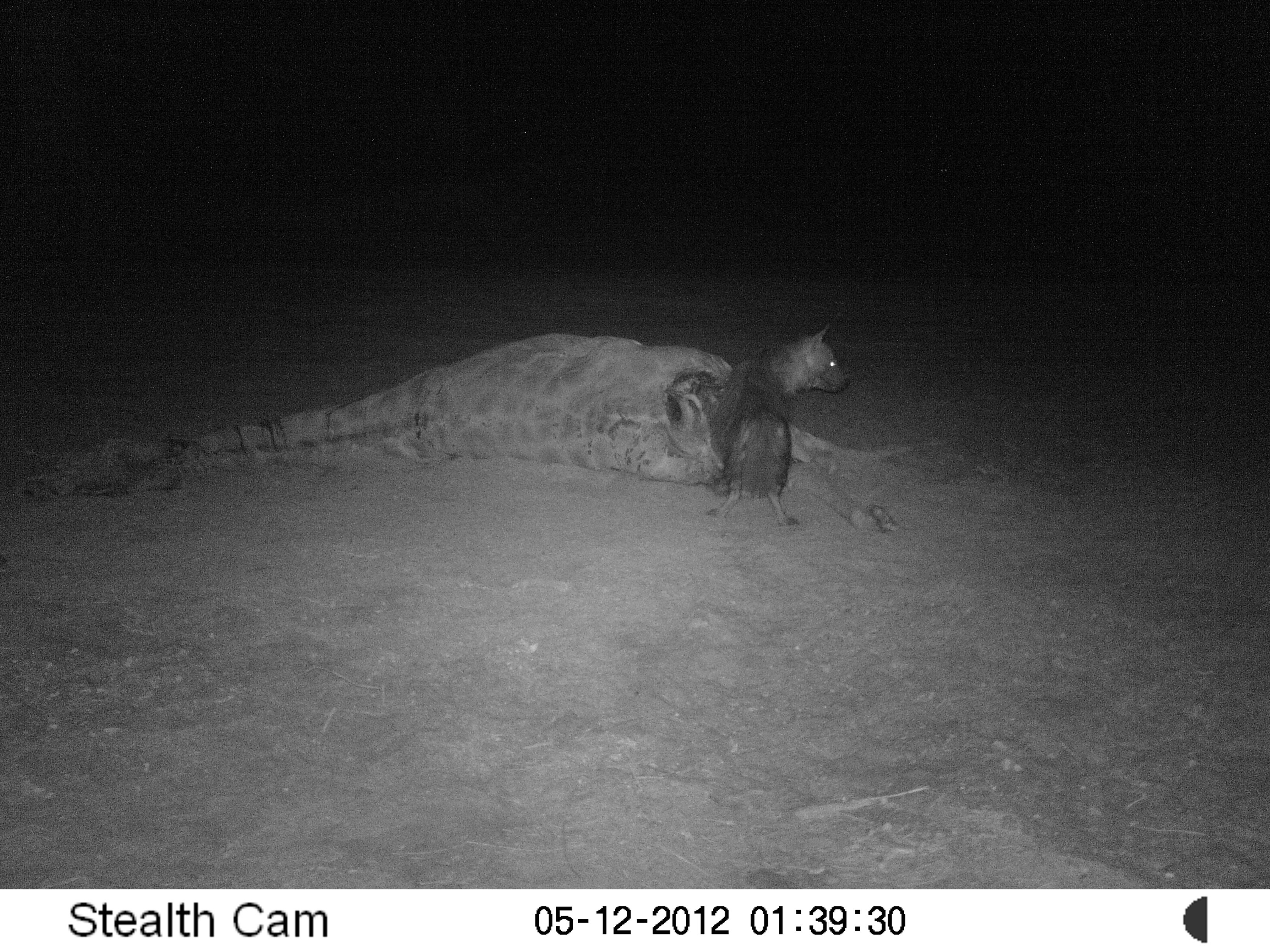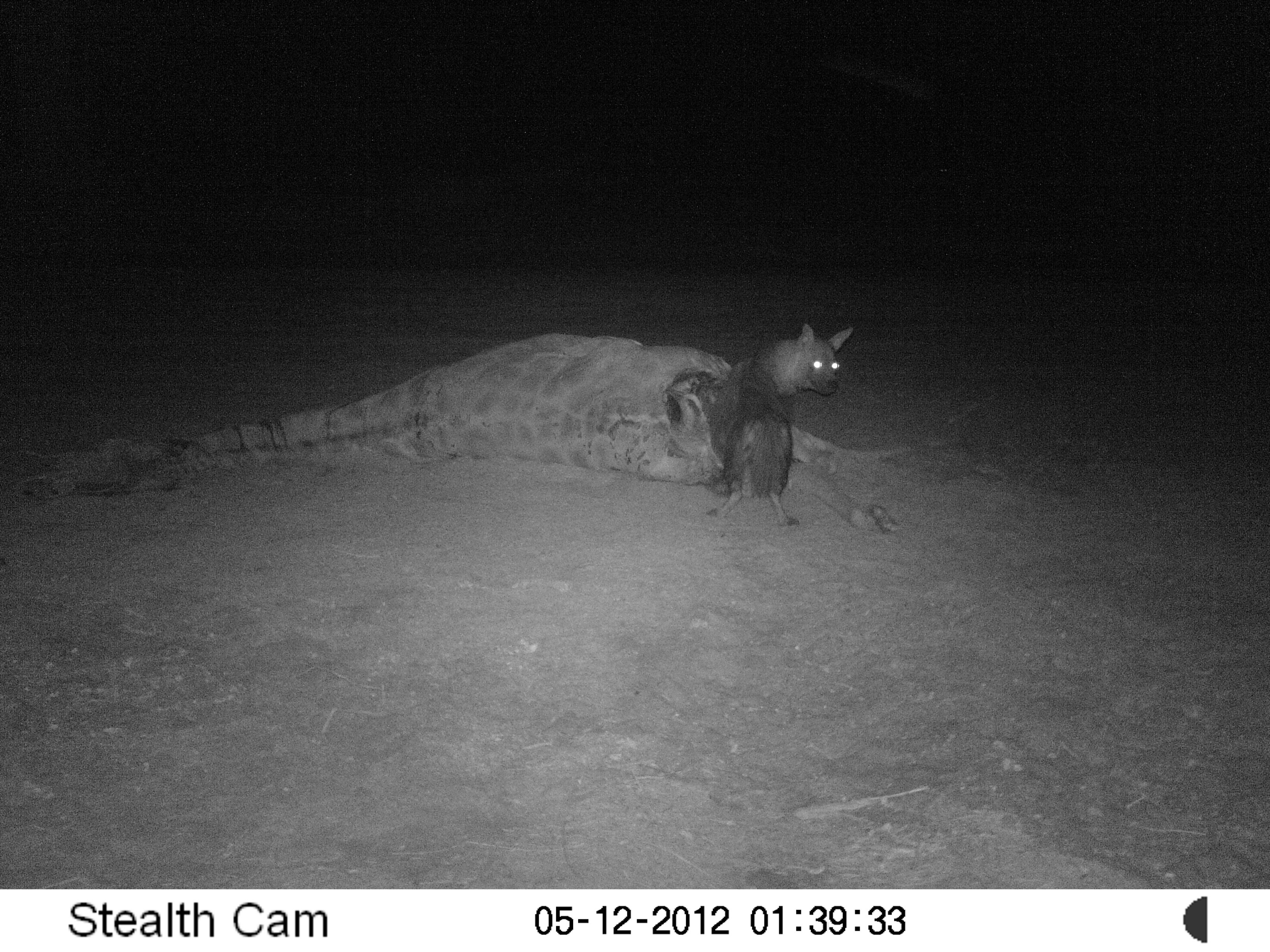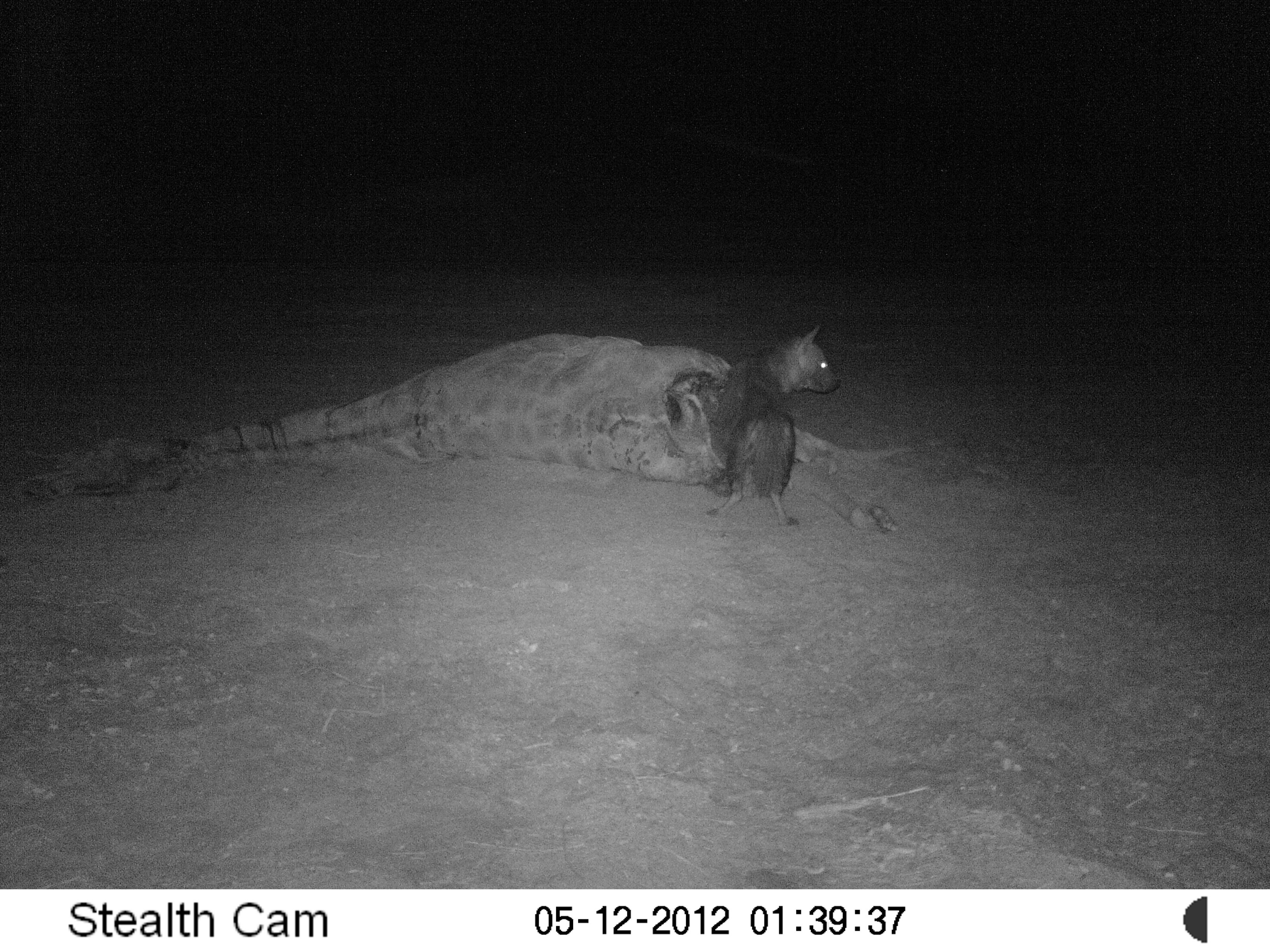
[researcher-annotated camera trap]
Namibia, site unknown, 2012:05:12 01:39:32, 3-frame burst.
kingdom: Animalia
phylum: Chordata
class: Mammalia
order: Carnivora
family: Hyaenidae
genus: Parahyaena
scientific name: Parahyaena brunnea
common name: brown hyena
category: hyaena brunnea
Hyaena brunnea (brown hyena) (Parahyaena brunnea).